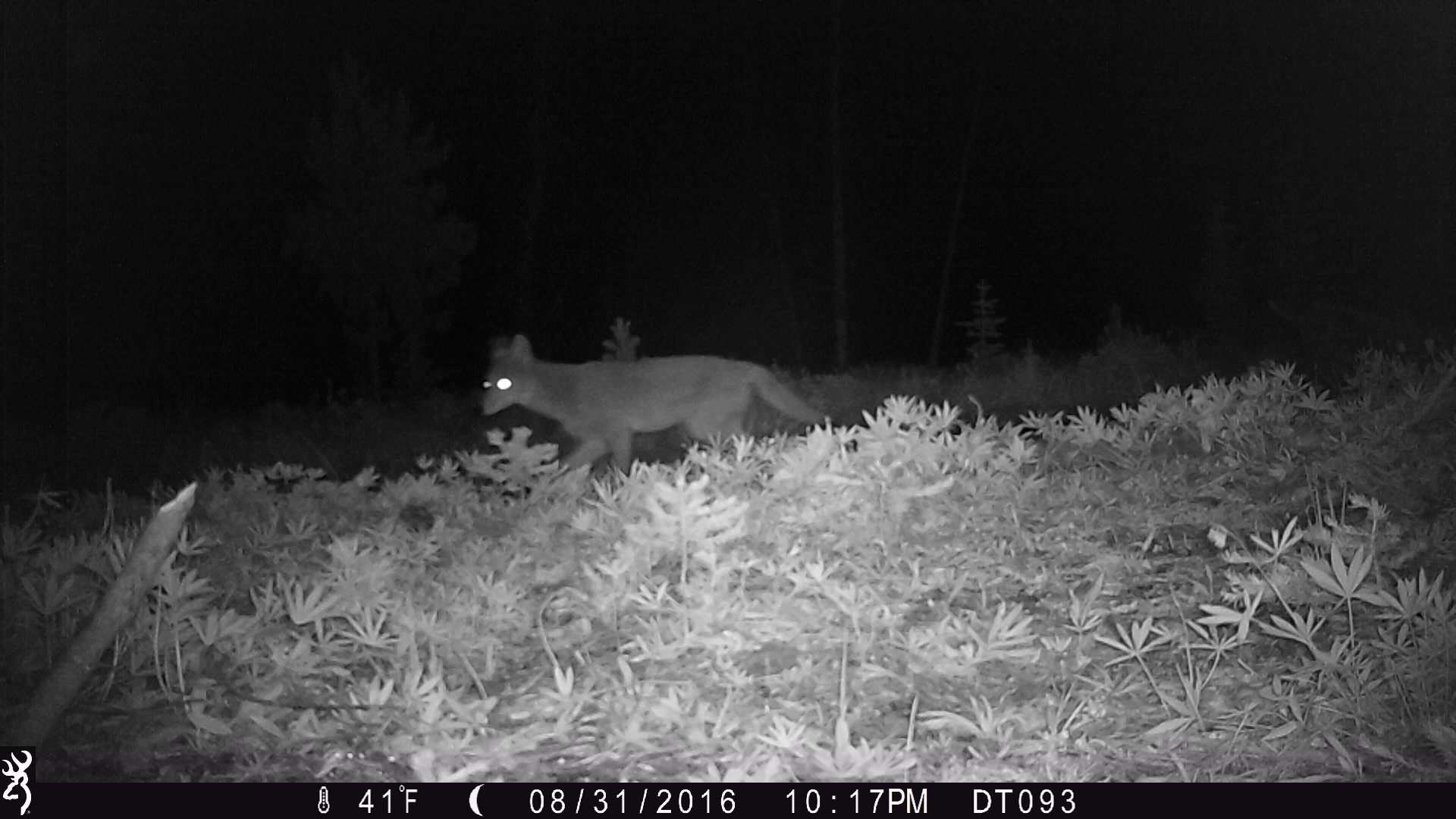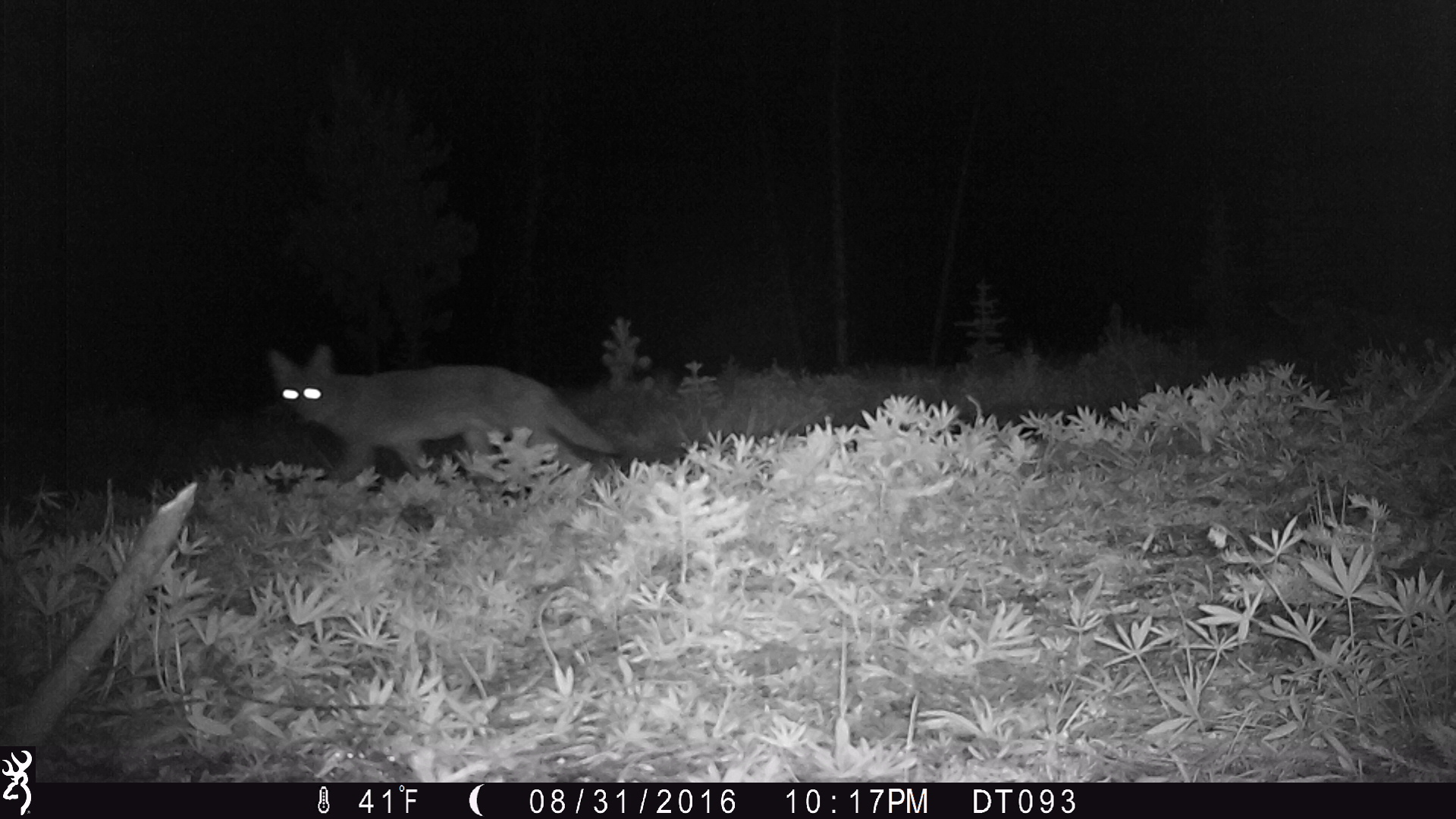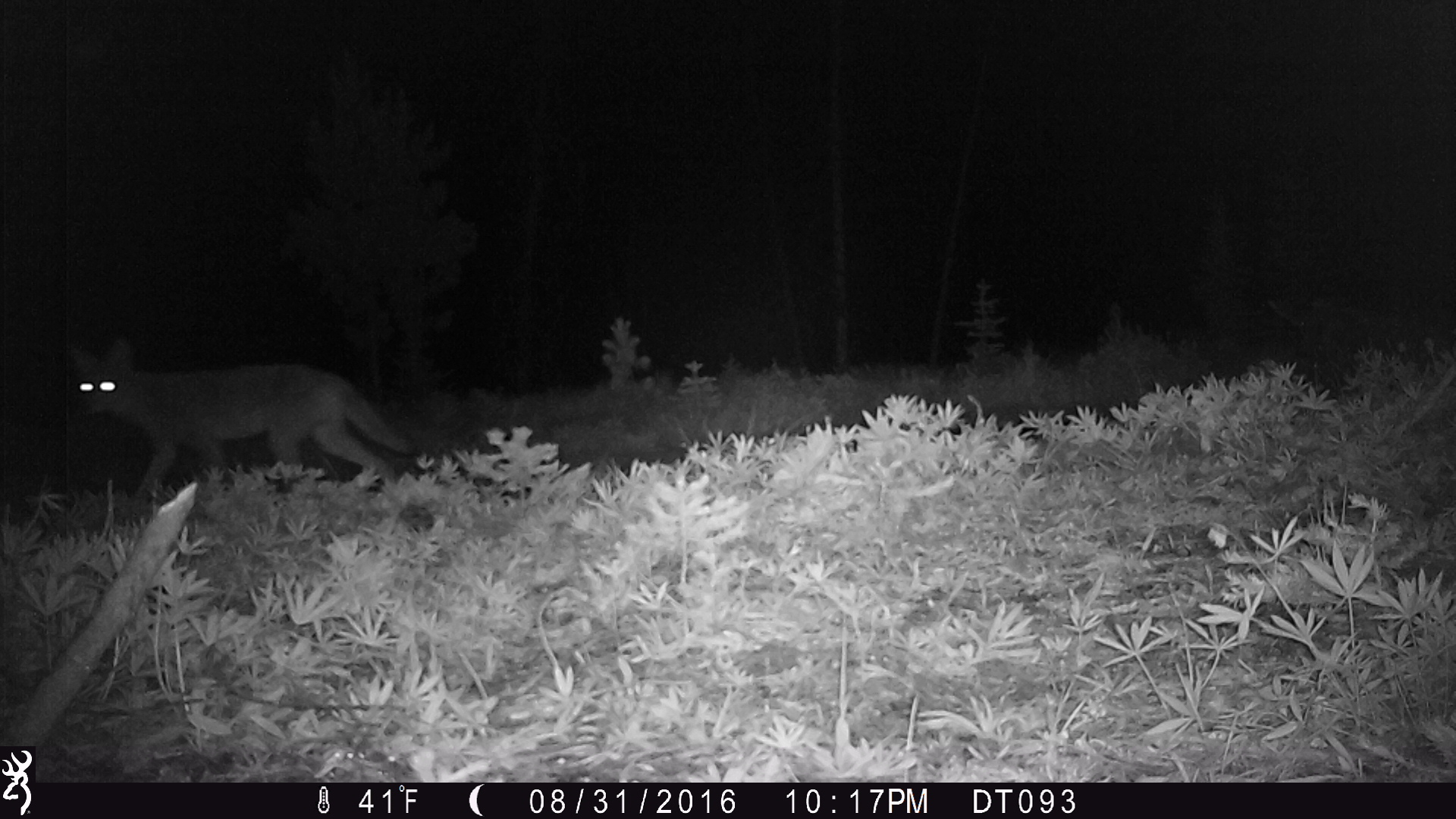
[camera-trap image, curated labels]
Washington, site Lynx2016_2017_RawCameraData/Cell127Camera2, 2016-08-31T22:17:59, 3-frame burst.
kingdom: Animalia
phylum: Chordata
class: Mammalia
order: Carnivora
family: Canidae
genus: Canis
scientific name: Canis latrans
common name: coyote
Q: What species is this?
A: Canis latrans (coyote).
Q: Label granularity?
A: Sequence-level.